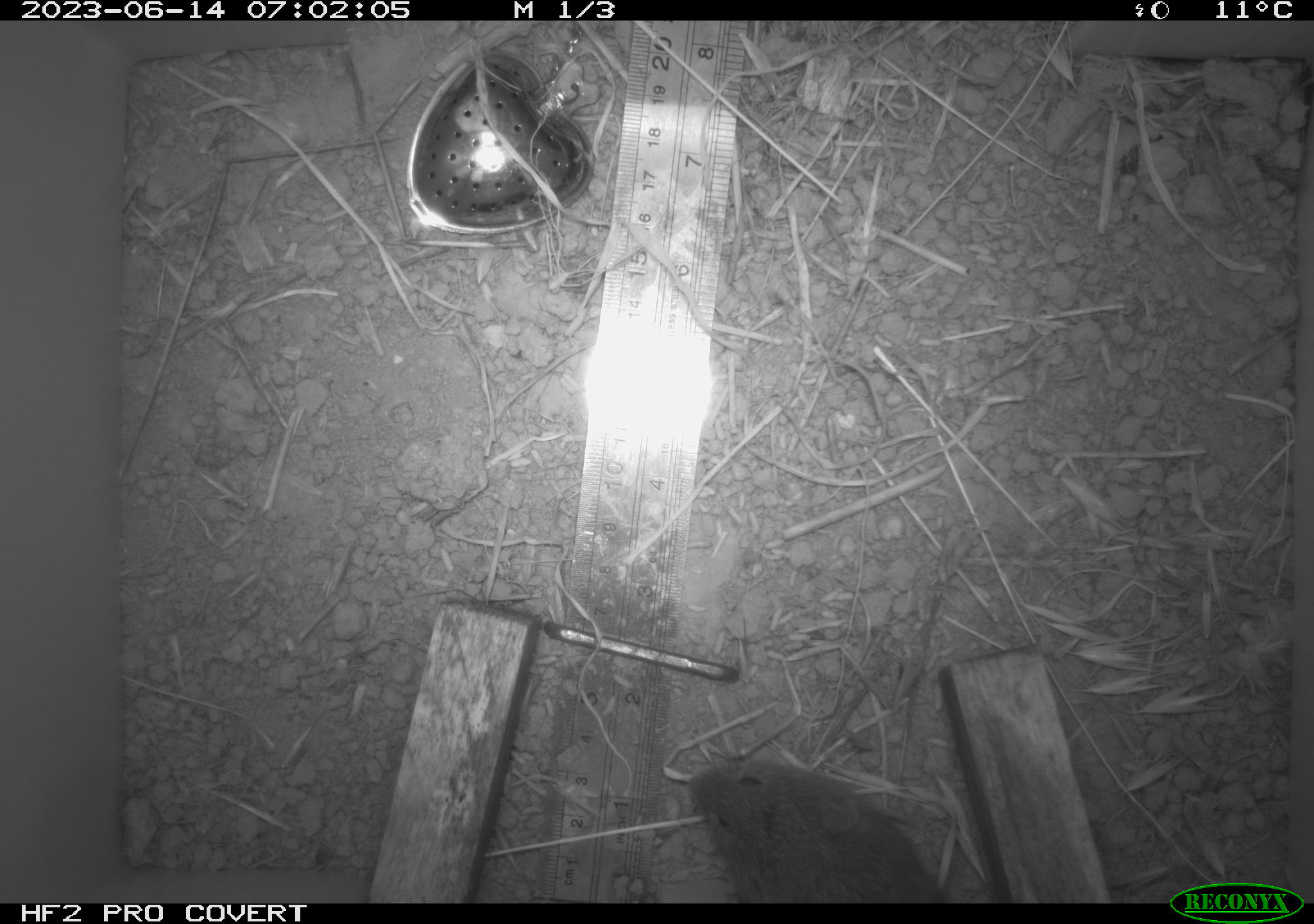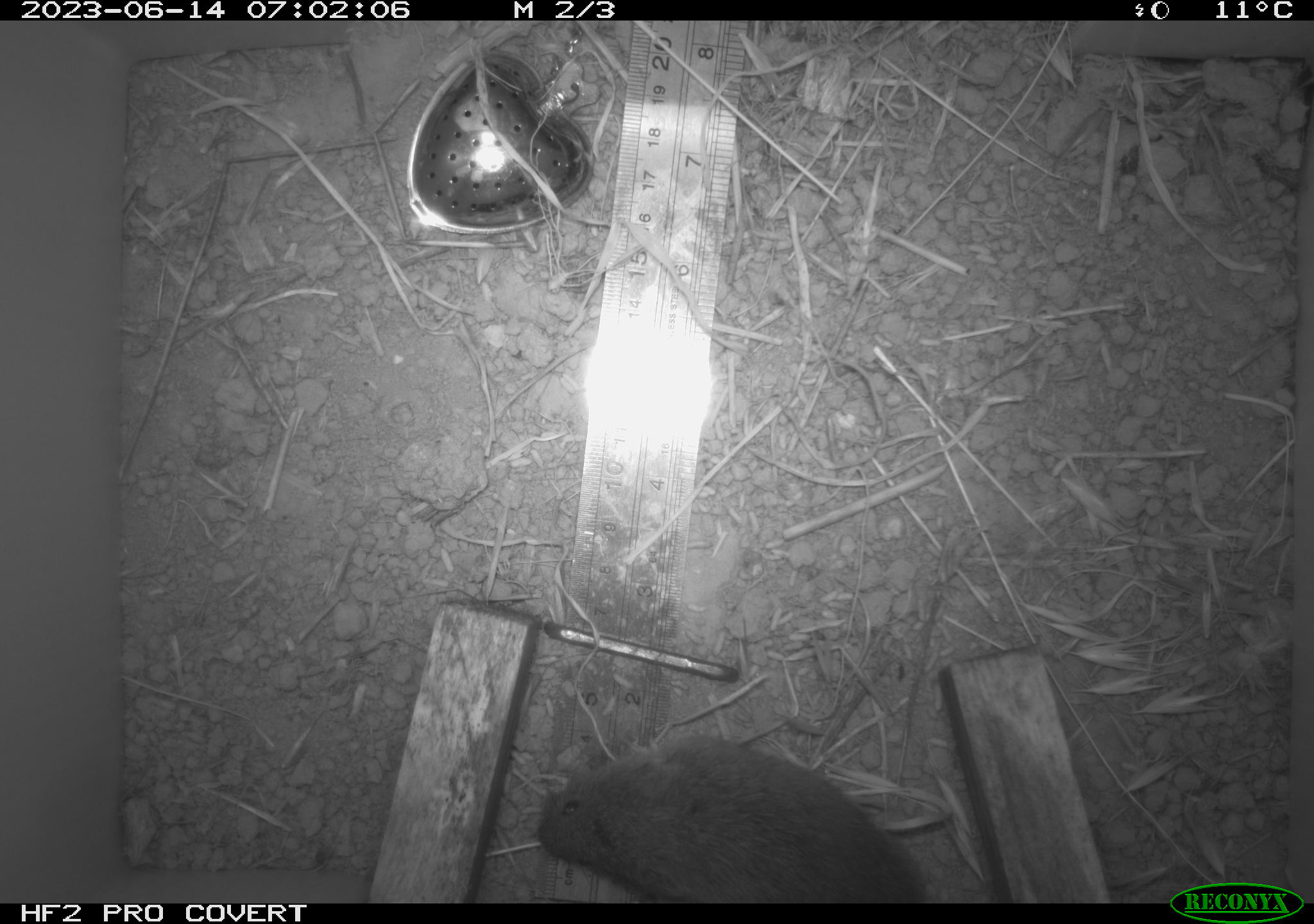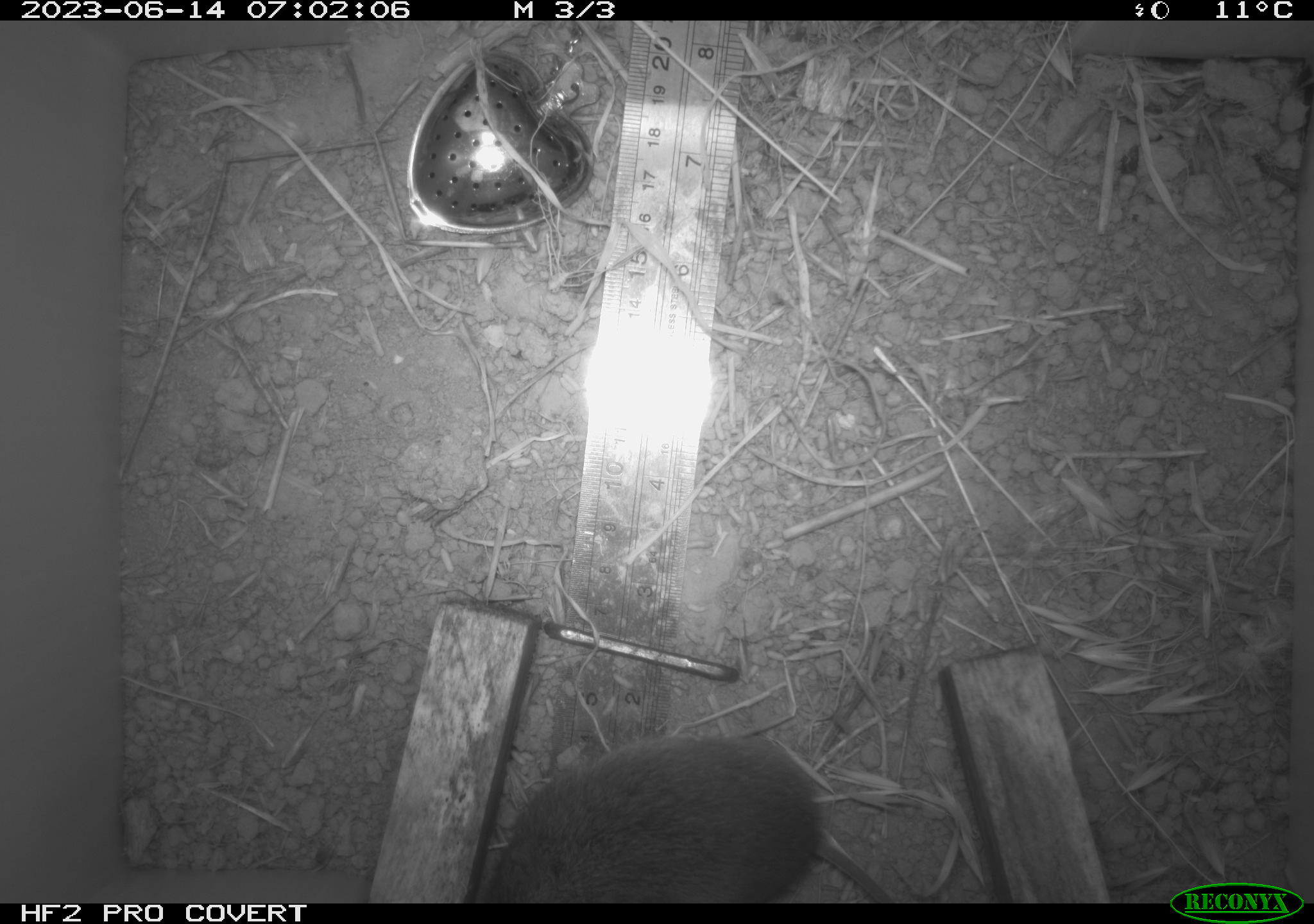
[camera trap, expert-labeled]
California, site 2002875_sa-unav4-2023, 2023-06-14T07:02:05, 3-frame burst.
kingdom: Animalia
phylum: Chordata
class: Mammalia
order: Rodentia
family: Cricetidae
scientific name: Arvicolinae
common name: voles, lemmings, and muskrats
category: arvicolinae subfamily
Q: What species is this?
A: Arvicolinae subfamily (voles, lemmings, and muskrats) (Arvicolinae).